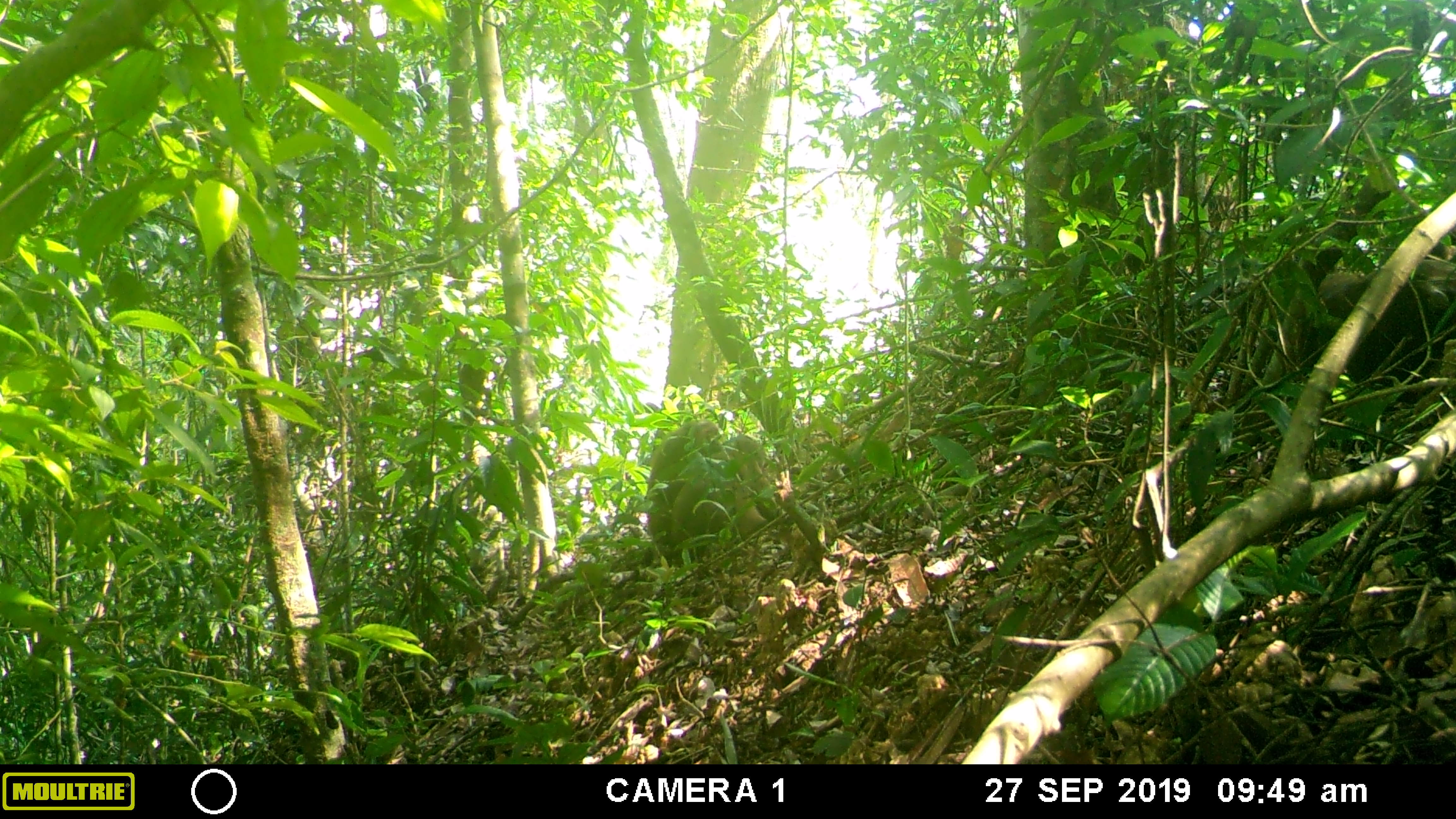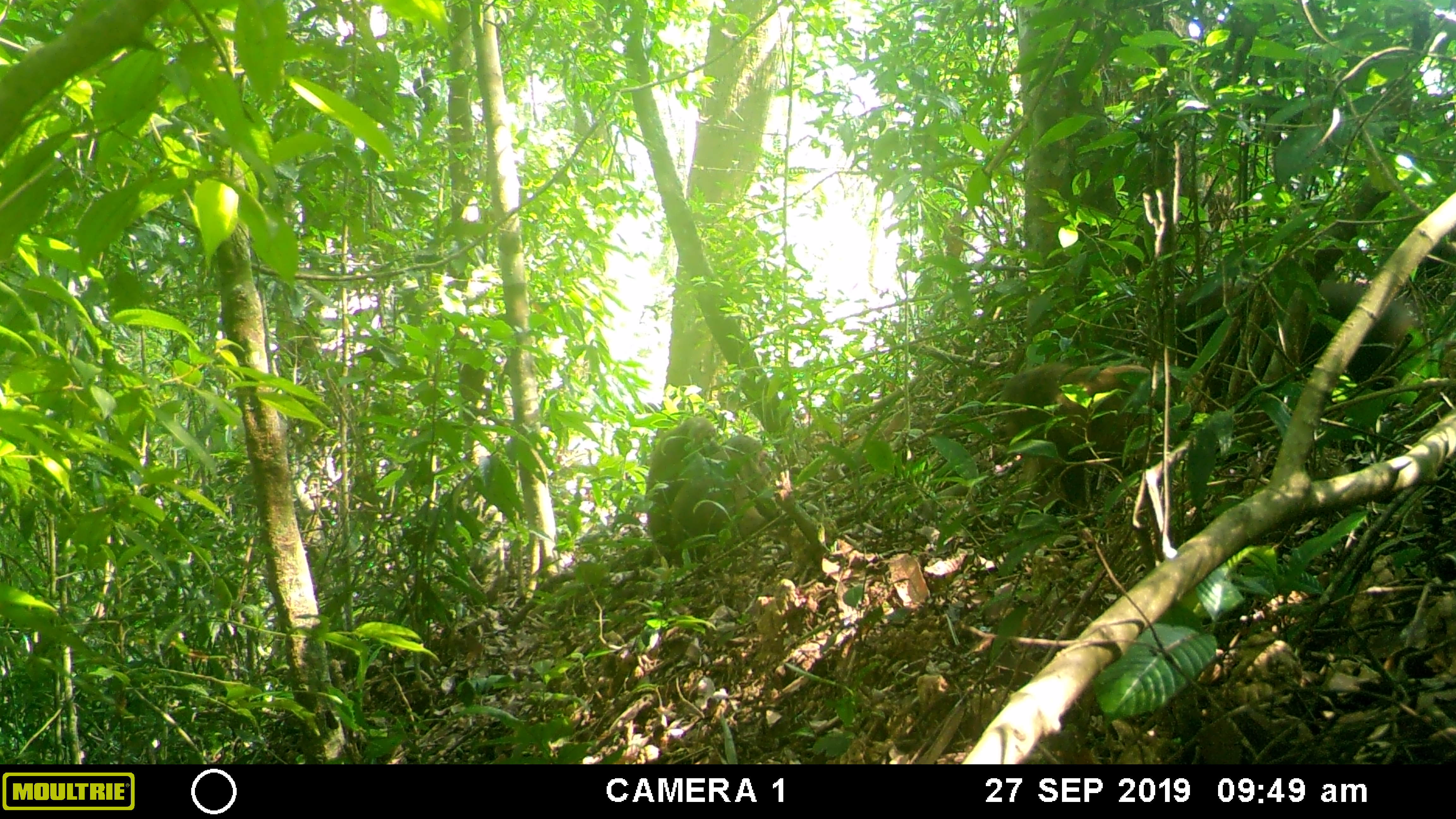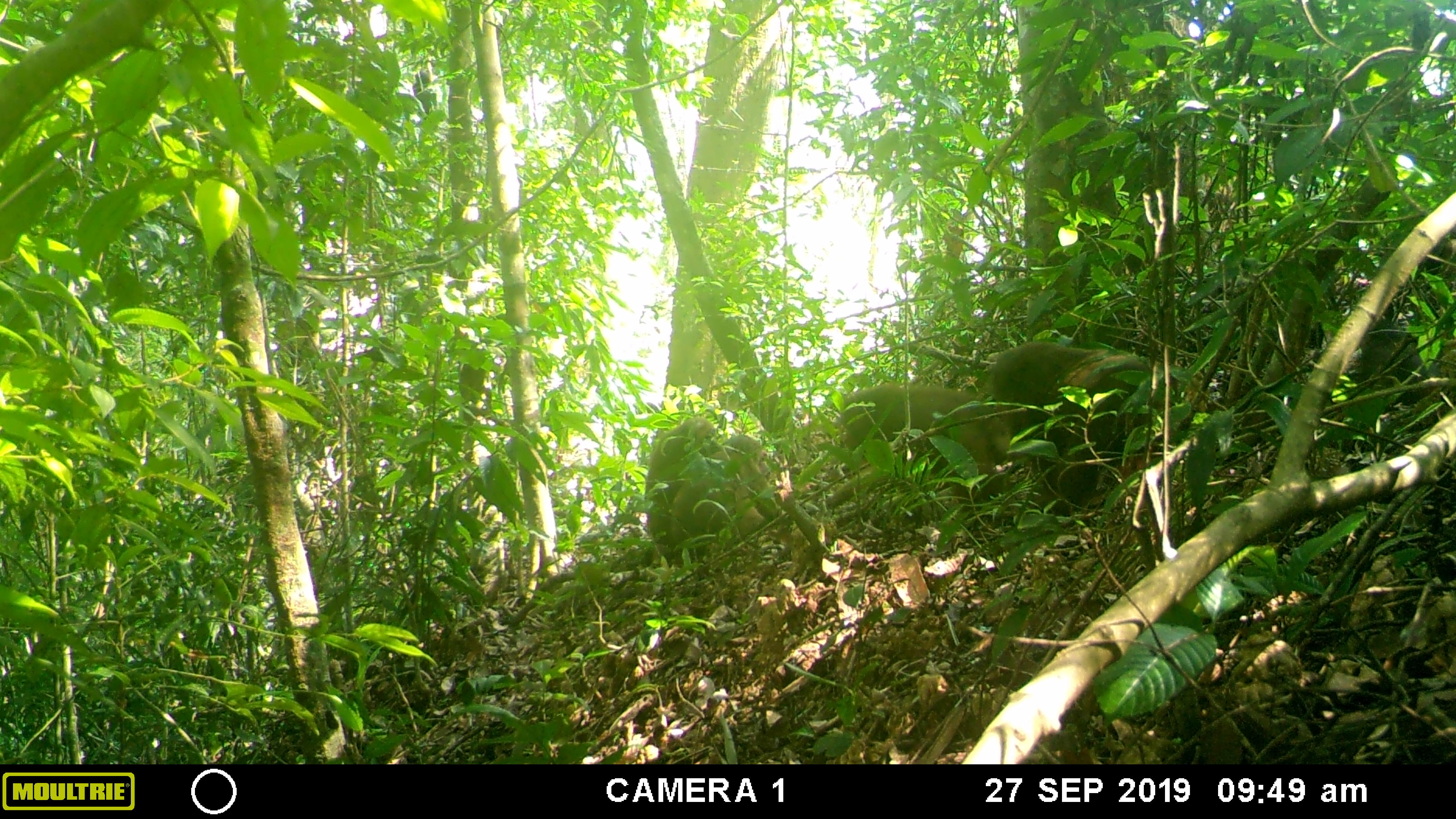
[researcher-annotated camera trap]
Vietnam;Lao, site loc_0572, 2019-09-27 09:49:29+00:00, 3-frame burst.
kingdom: Animalia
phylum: Chordata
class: Mammalia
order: Primates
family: Cercopithecidae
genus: Macaca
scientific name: Macaca arctoides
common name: stump-tailed macaque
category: stump tailed macaque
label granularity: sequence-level